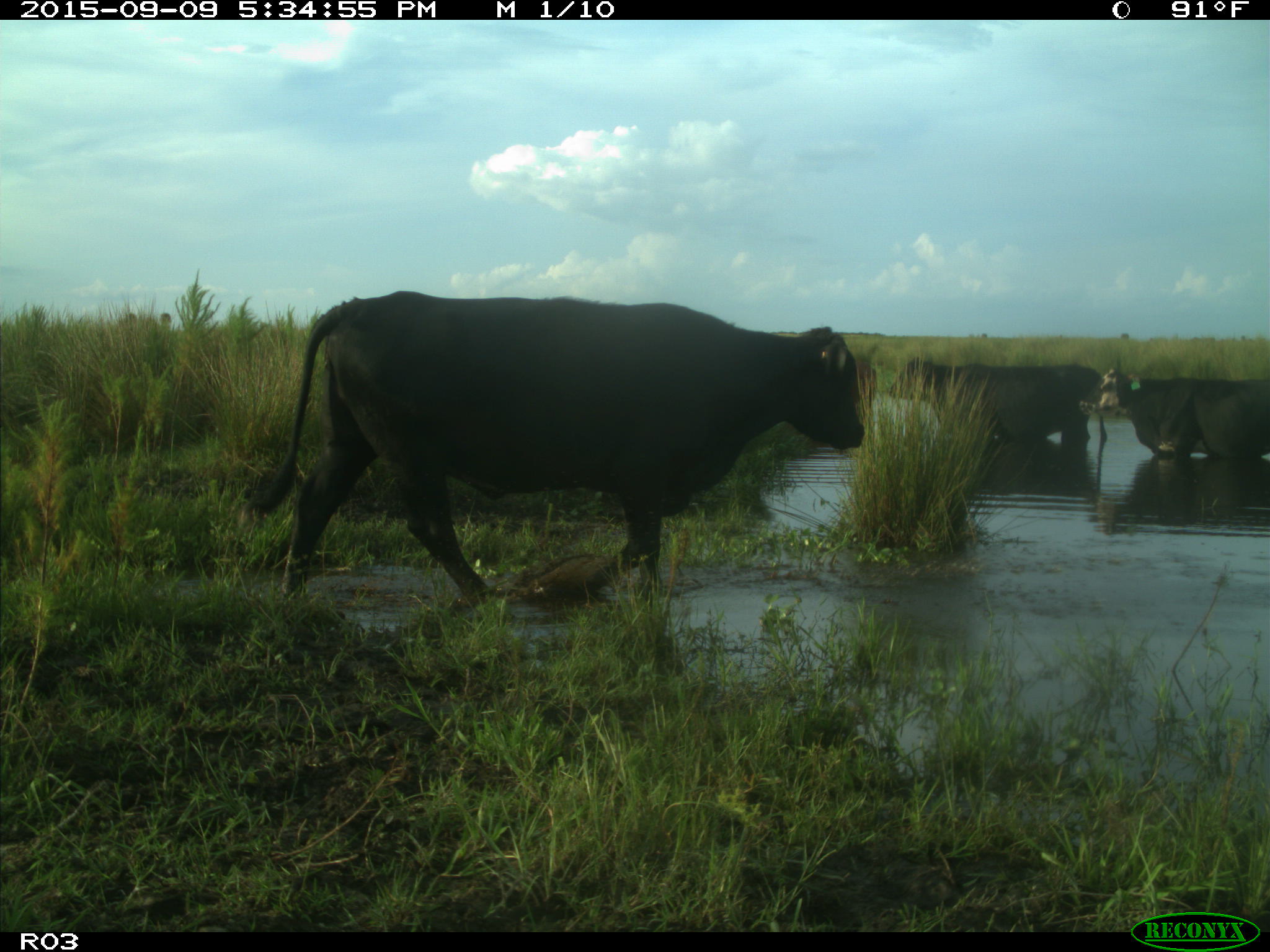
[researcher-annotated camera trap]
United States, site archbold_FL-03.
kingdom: Animalia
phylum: Chordata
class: Mammalia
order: Artiodactyla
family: Bovidae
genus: Bos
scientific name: Bos taurus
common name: domestic cow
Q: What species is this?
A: Bos taurus (domestic cow).